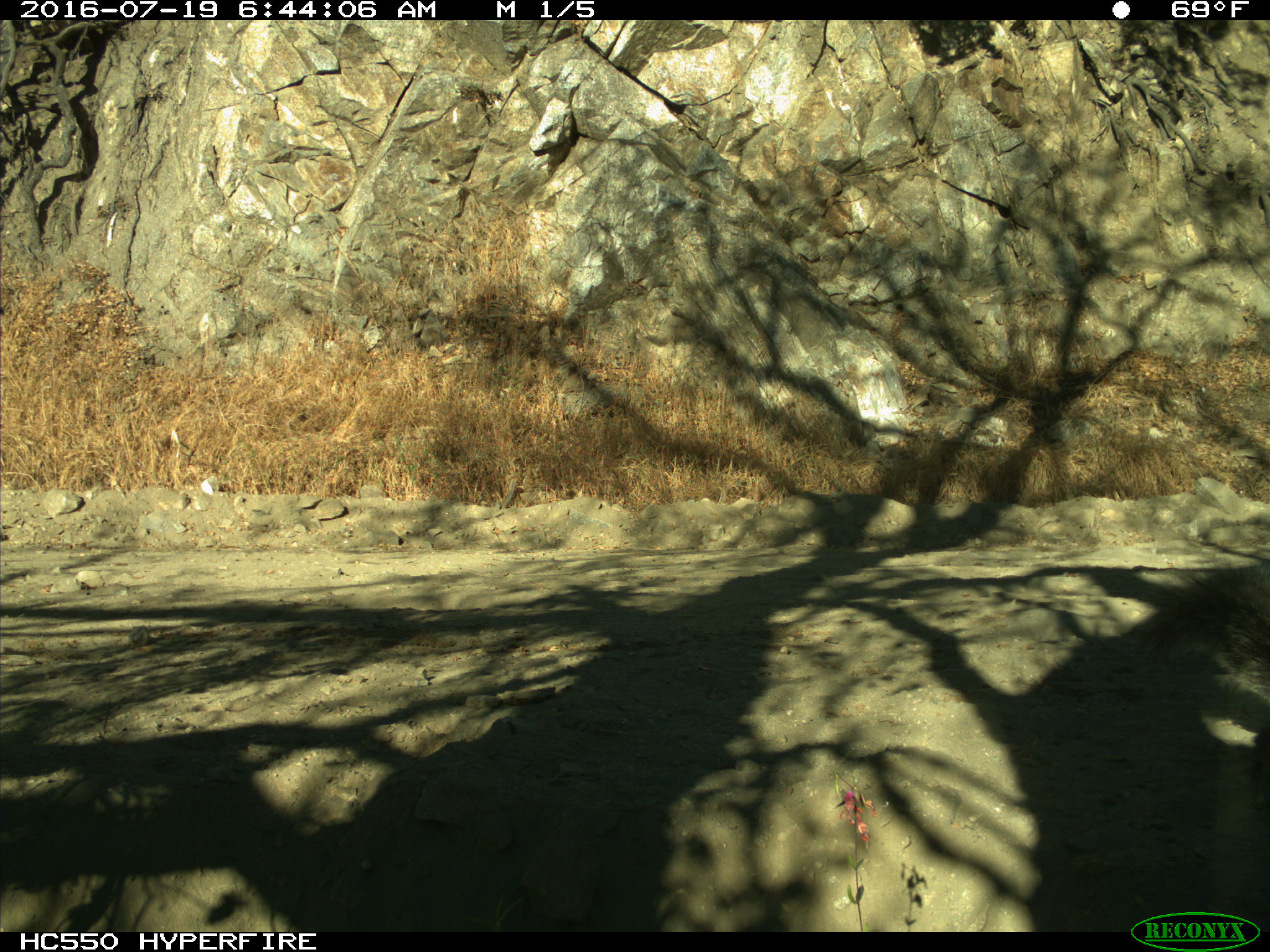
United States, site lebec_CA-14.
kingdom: Animalia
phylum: Chordata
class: Mammalia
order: Rodentia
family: Sciuridae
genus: Sciurus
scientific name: Sciurus carolinensis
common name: eastern gray squirrel